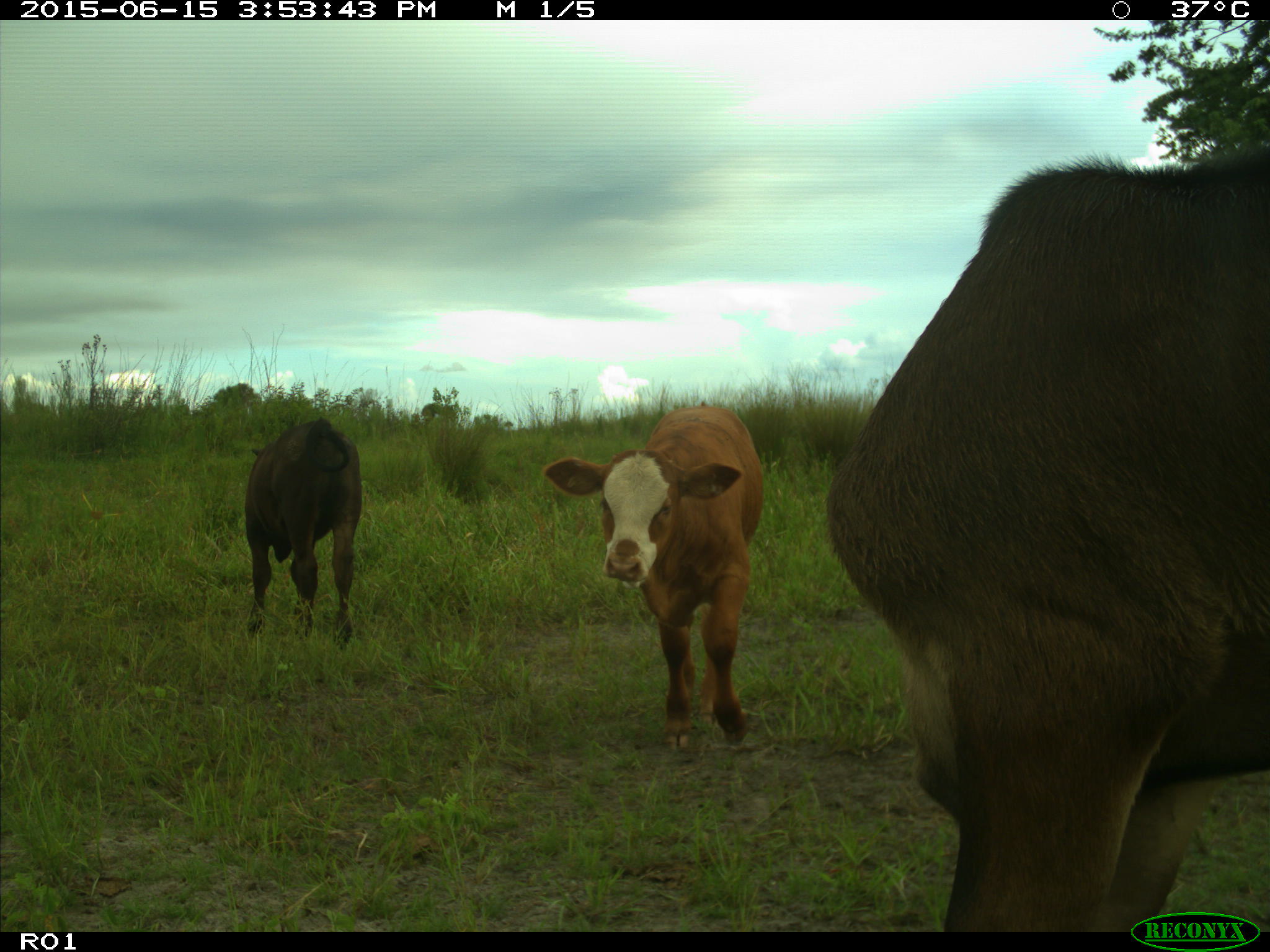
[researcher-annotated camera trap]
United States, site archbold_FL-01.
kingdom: Animalia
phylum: Chordata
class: Mammalia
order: Artiodactyla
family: Bovidae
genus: Bos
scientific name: Bos taurus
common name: domestic cow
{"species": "Bos taurus (domestic cow)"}